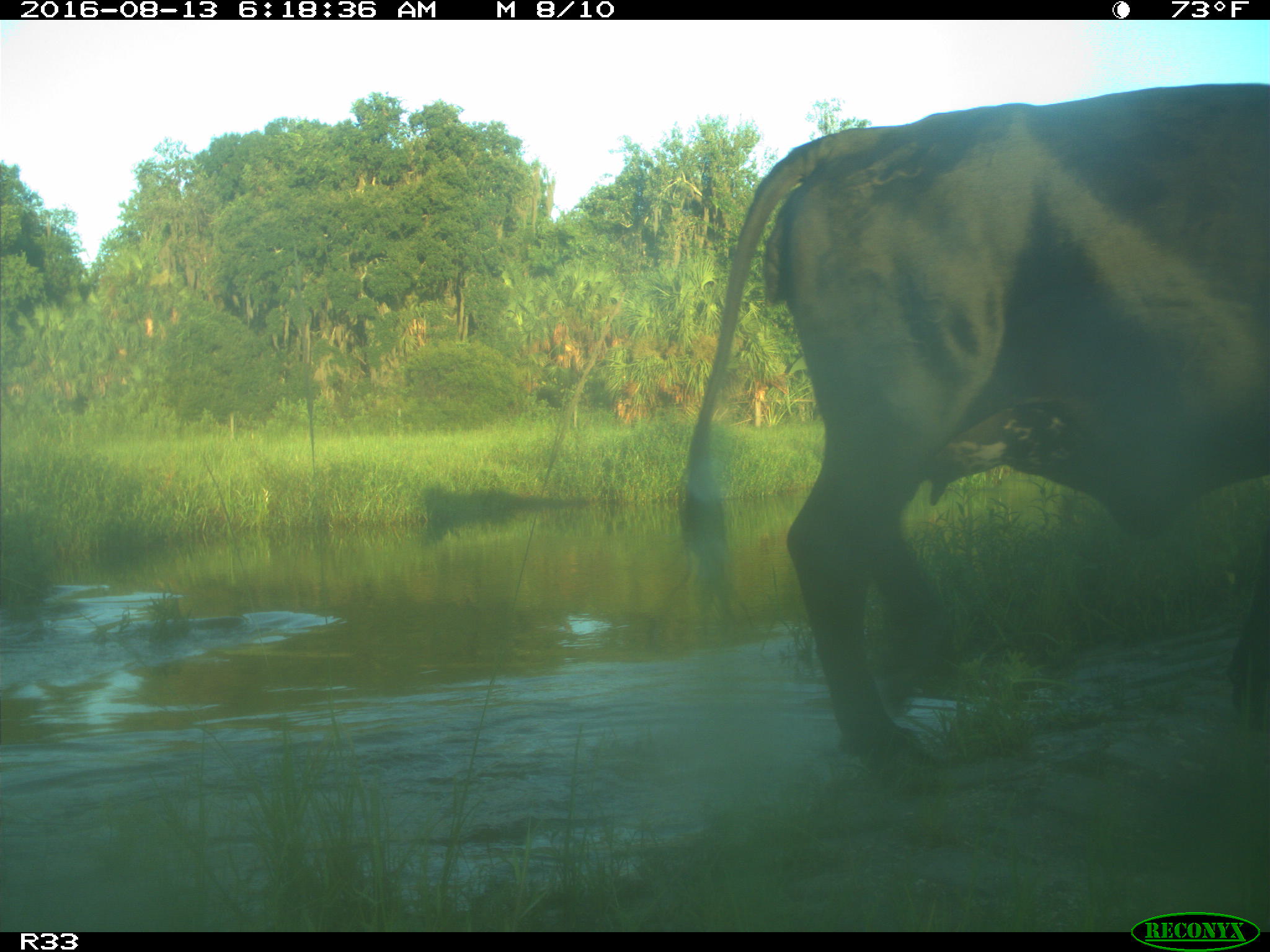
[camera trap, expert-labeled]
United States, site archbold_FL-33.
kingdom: Animalia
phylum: Chordata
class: Mammalia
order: Artiodactyla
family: Bovidae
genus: Bos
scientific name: Bos taurus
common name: domestic cow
Bos taurus (domestic cow).